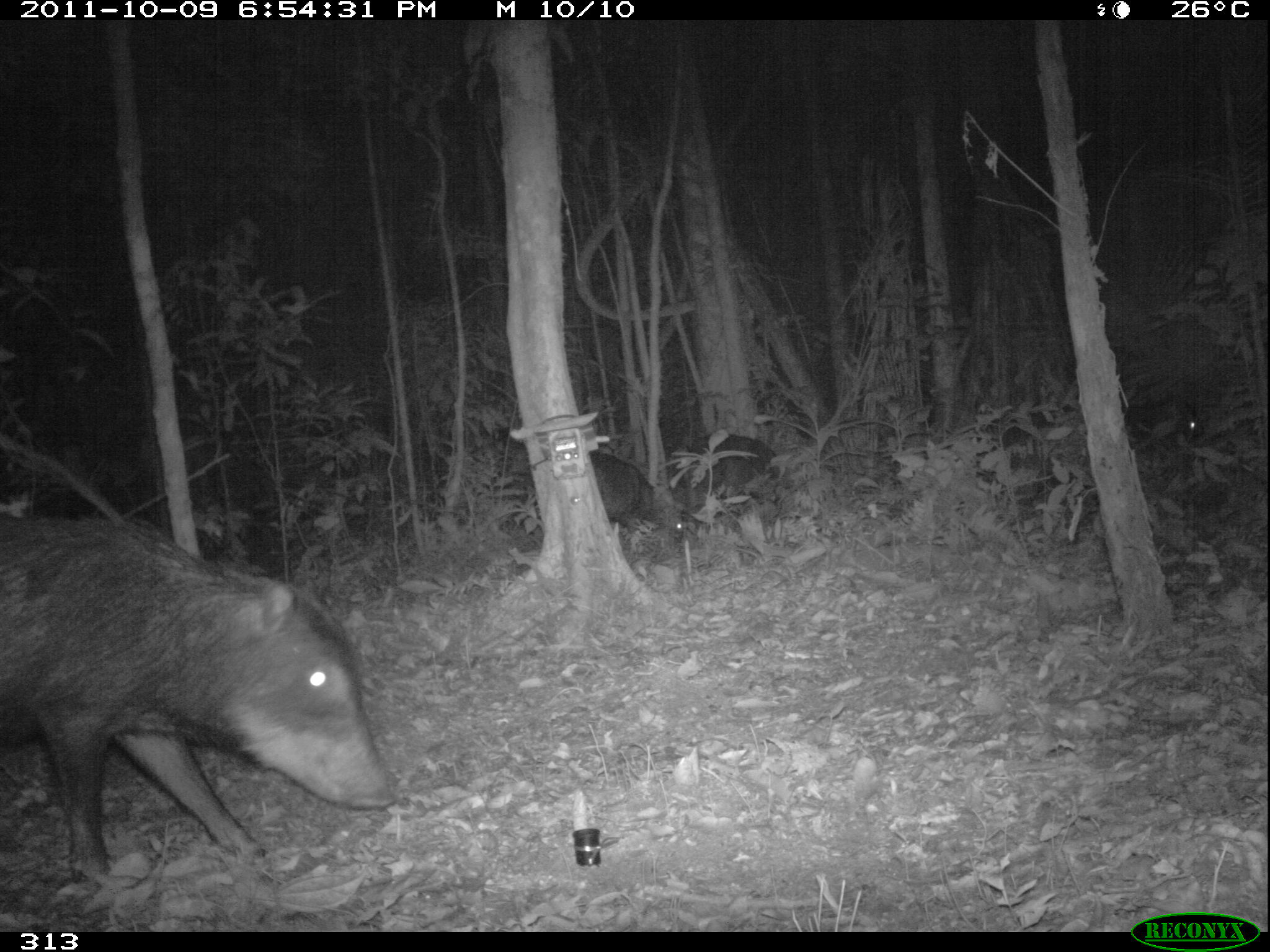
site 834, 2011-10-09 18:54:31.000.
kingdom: Animalia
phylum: Chordata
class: Mammalia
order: Artiodactyla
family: Tayassuidae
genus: Tayassu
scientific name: Tayassu pecari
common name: white-lipped peccary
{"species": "Tayassu pecari (white-lipped peccary)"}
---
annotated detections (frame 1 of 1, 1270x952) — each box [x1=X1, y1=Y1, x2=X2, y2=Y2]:
tayassu pecari: [x1=0, y1=517, x2=402, y2=912]; [x1=993, y1=400, x2=1205, y2=502]; [x1=588, y1=450, x2=686, y2=559]; [x1=690, y1=435, x2=800, y2=530]